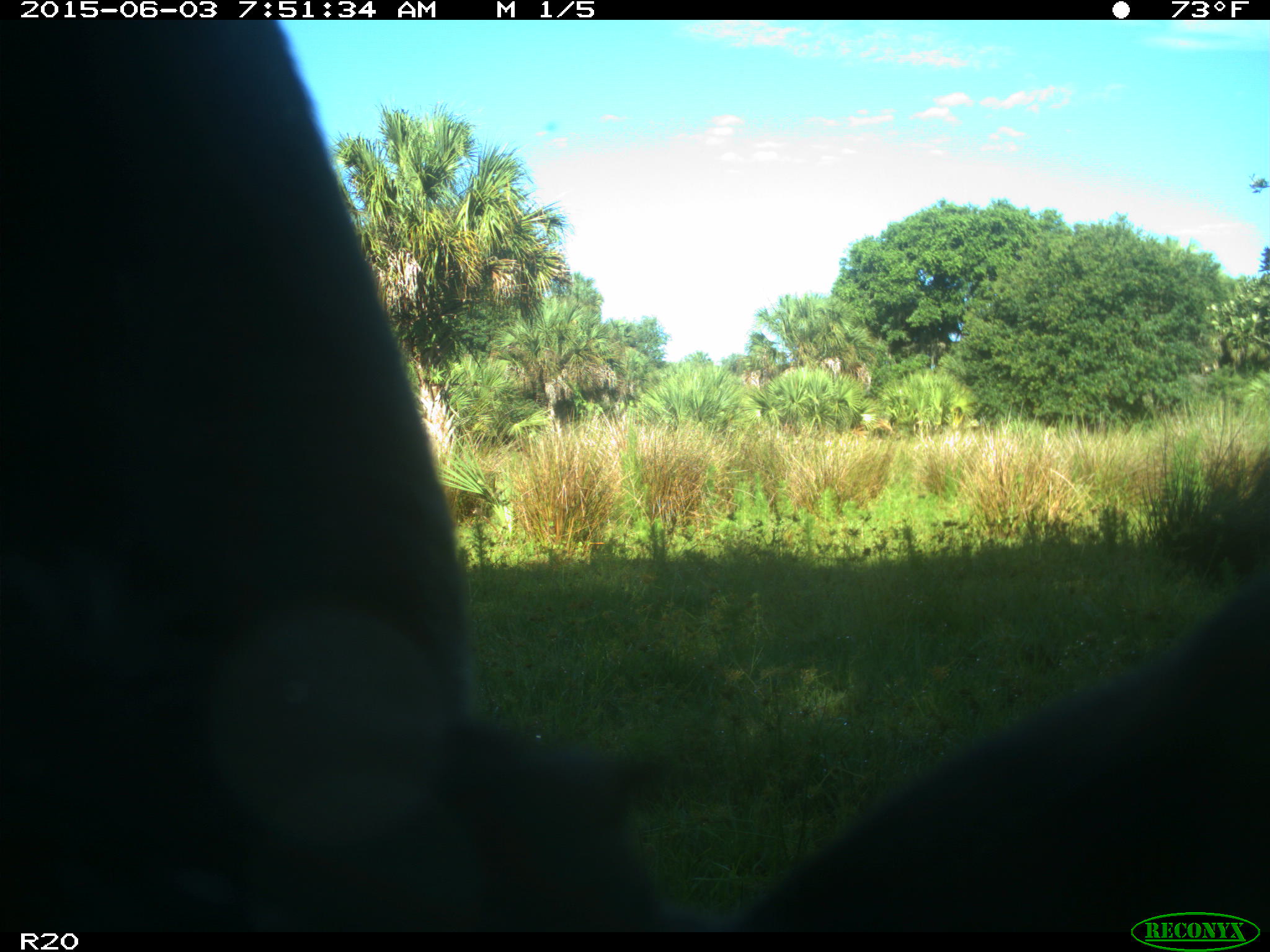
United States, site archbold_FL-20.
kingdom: Animalia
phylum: Chordata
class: Mammalia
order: Artiodactyla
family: Bovidae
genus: Bos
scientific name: Bos taurus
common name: domestic cow